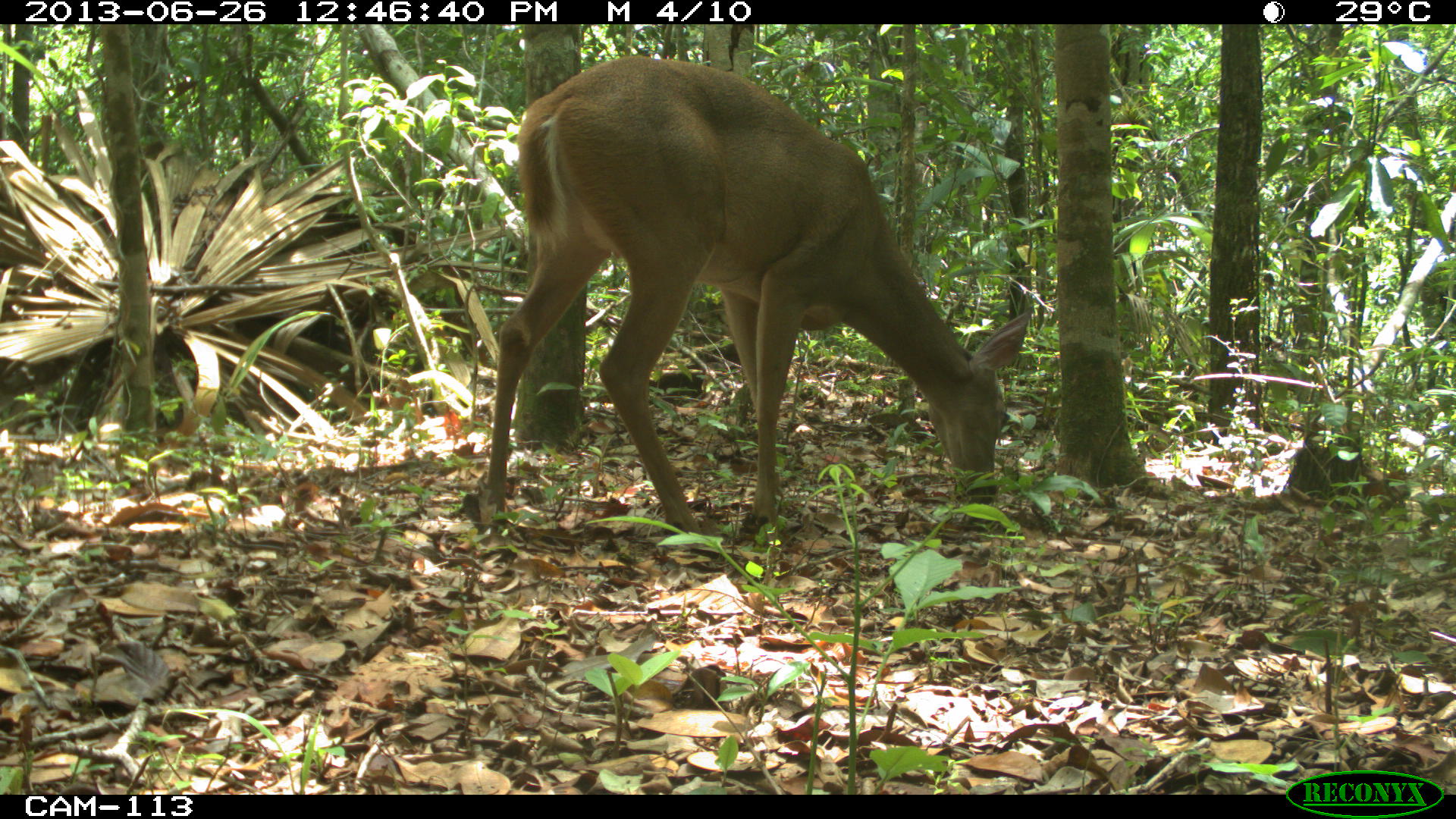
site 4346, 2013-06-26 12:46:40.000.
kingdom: Animalia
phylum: Chordata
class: Mammalia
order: Artiodactyla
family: Cervidae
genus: Odocoileus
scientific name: Odocoileus virginianus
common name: white-tailed deer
Odocoileus virginianus (white-tailed deer), count 1, sex female.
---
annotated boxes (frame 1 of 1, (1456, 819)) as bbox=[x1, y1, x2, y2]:
odocoileus virginianus: bbox=[483, 55, 1032, 546]